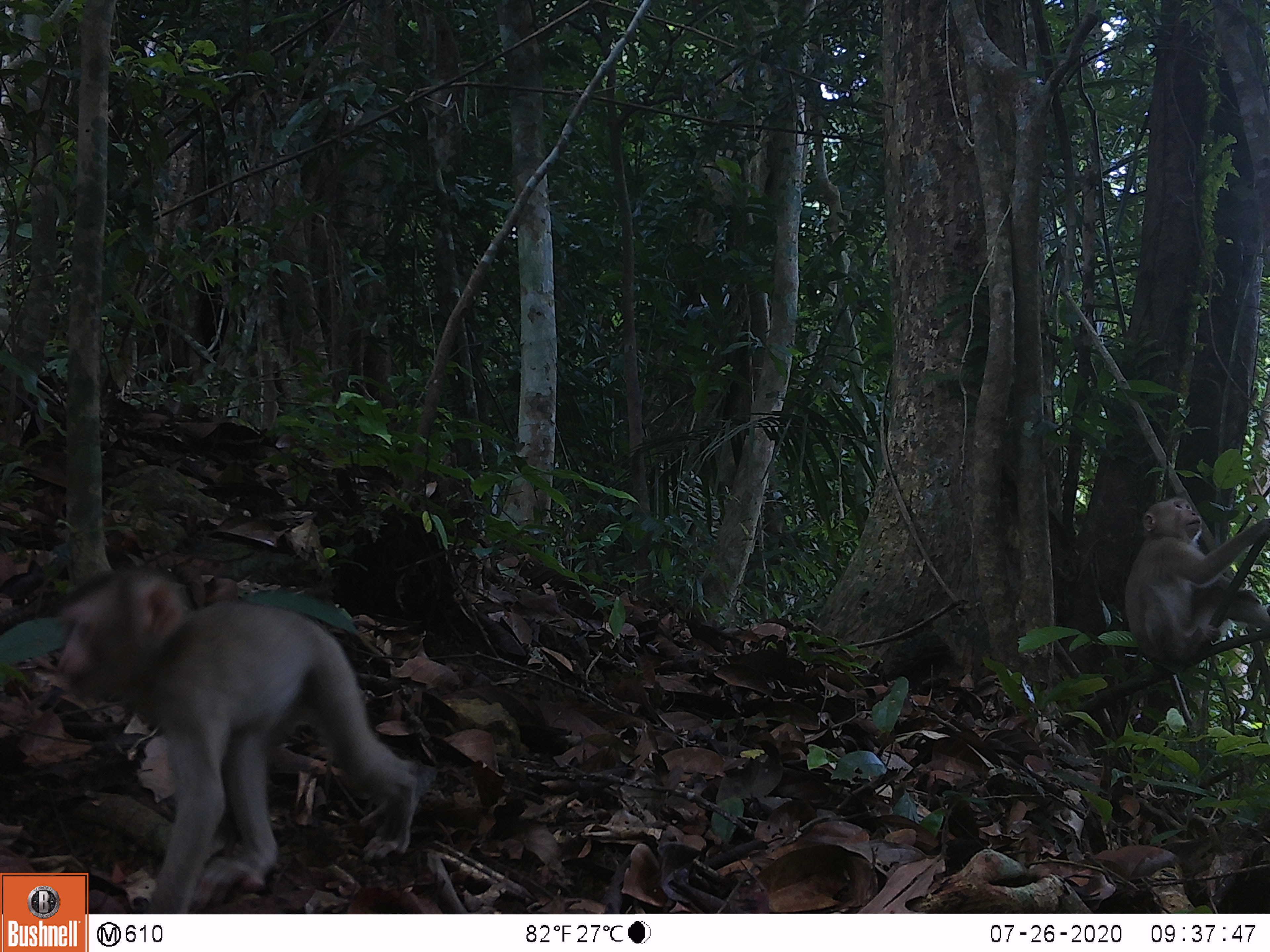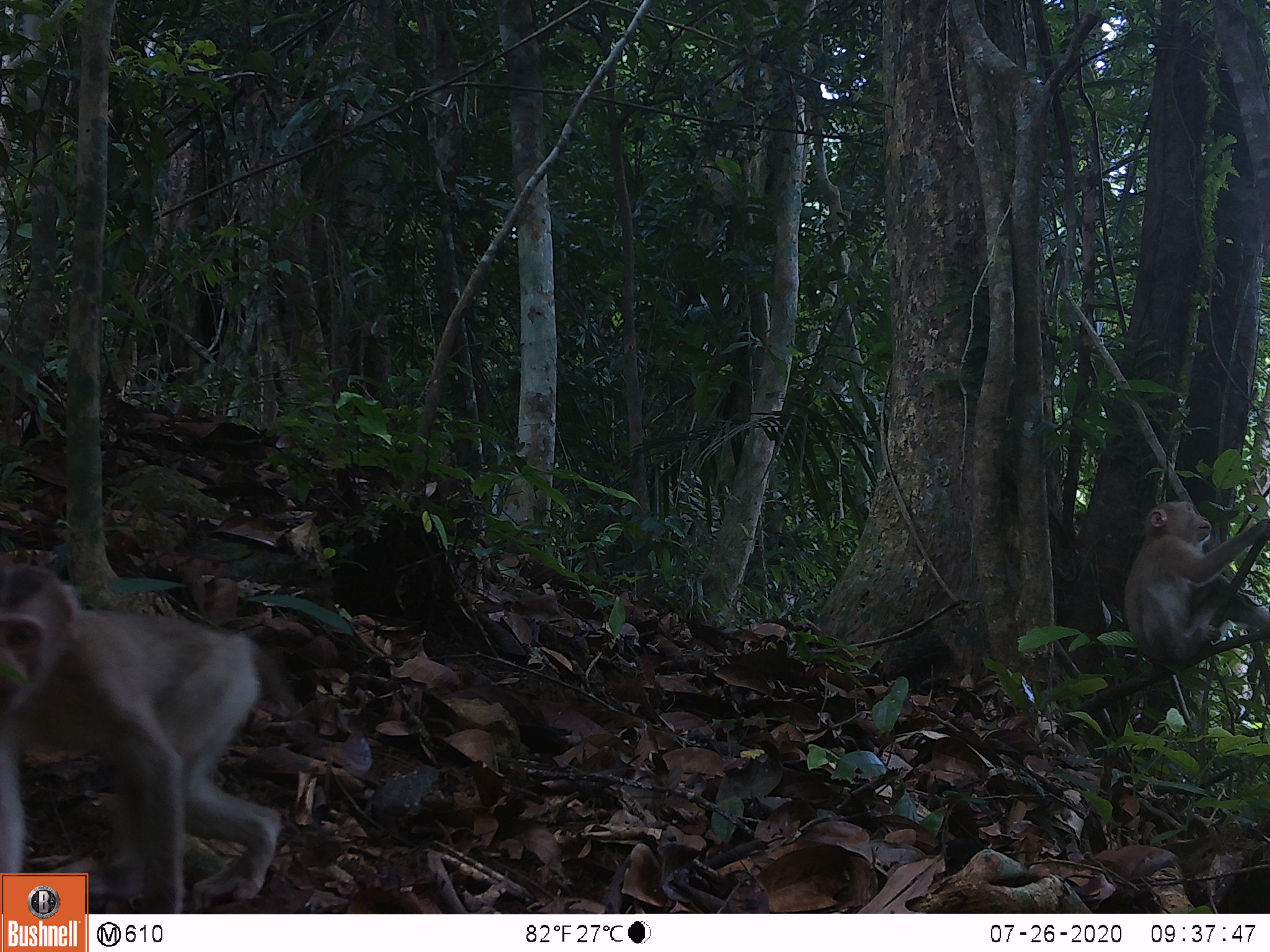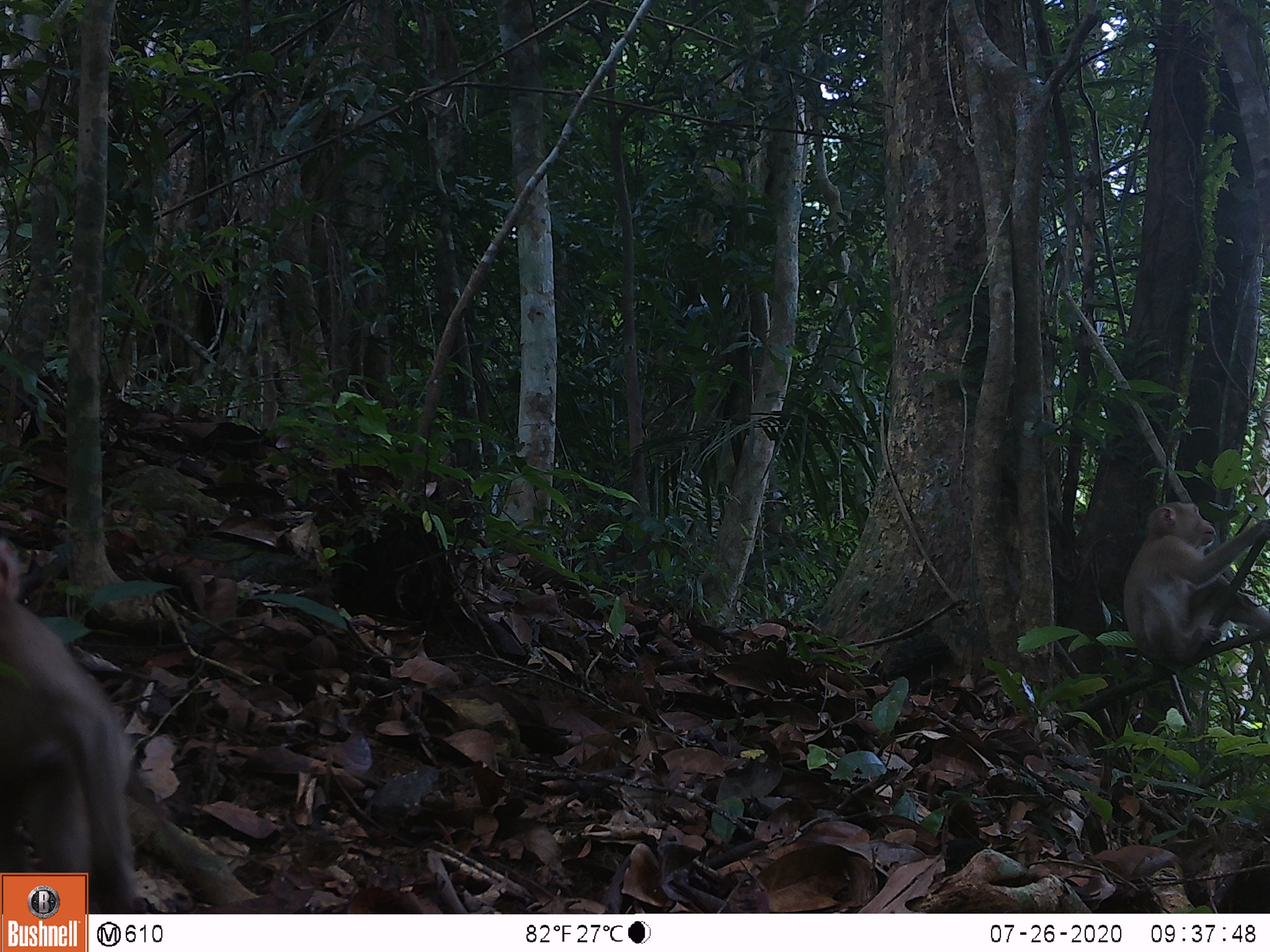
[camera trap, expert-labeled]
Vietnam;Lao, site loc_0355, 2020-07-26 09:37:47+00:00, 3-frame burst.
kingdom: Animalia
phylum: Chordata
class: Mammalia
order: Primates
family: Cercopithecidae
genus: Macaca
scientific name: Macaca nemestrina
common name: pig-tailed macaque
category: pig tailed macaque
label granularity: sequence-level